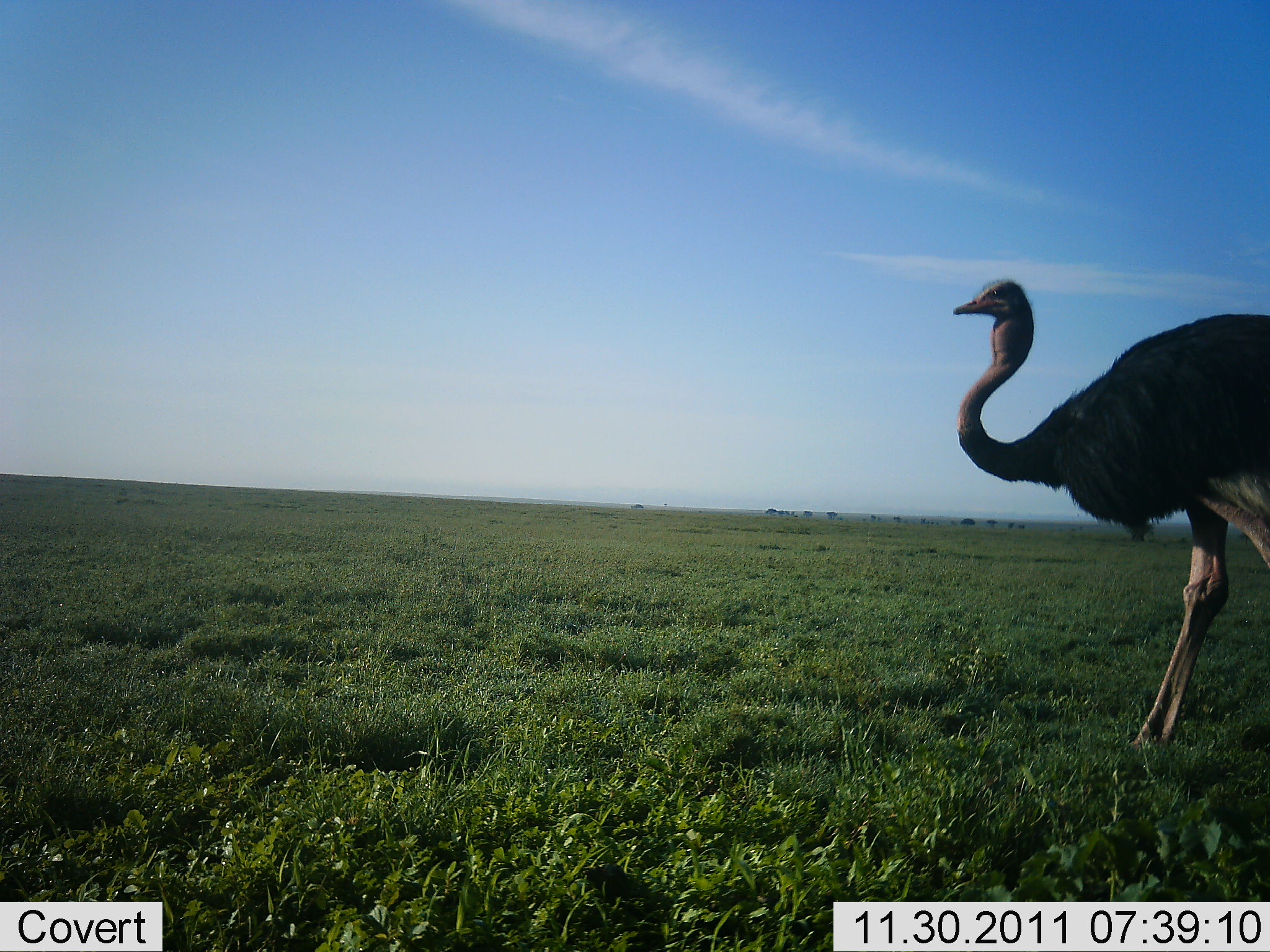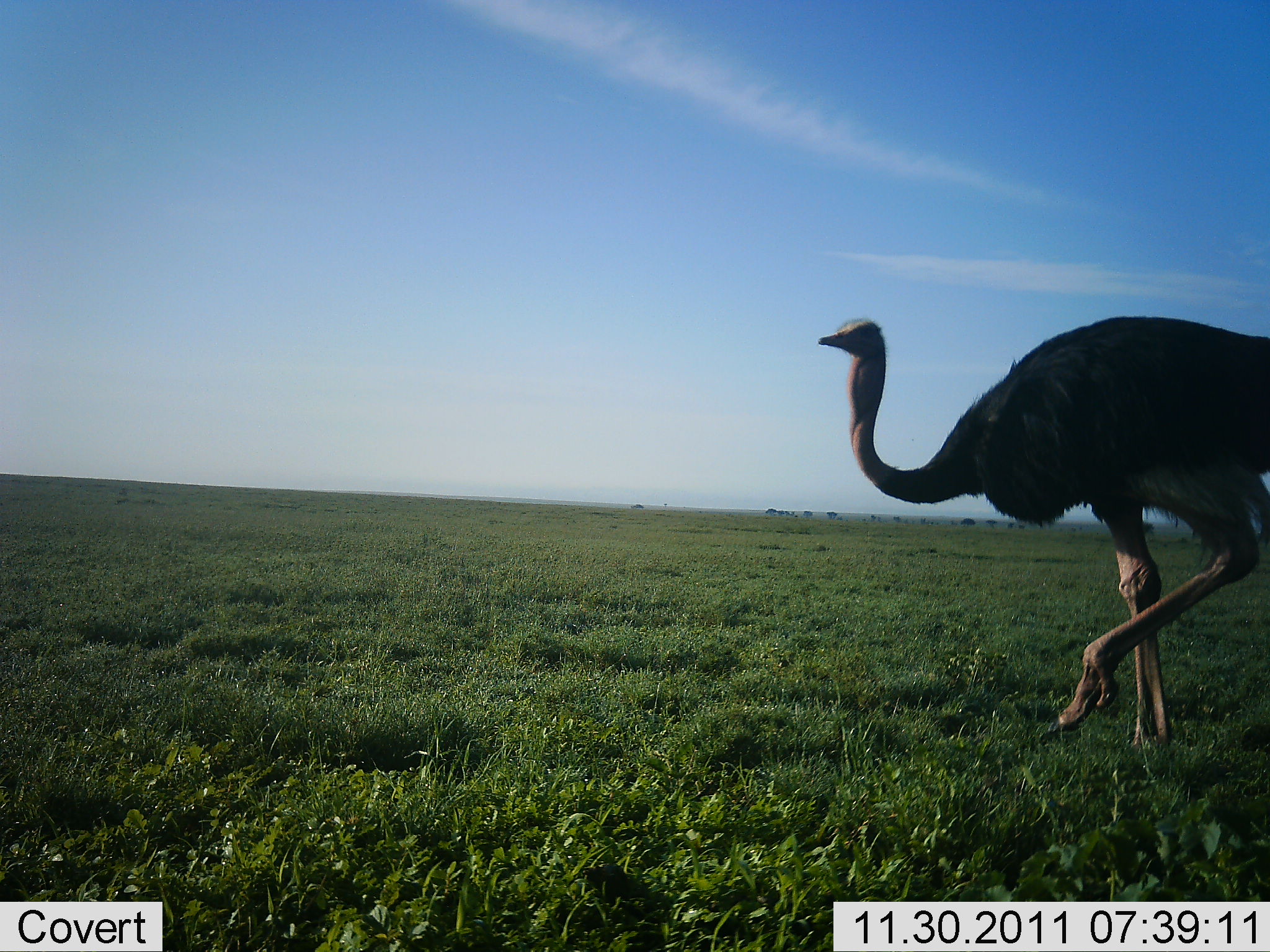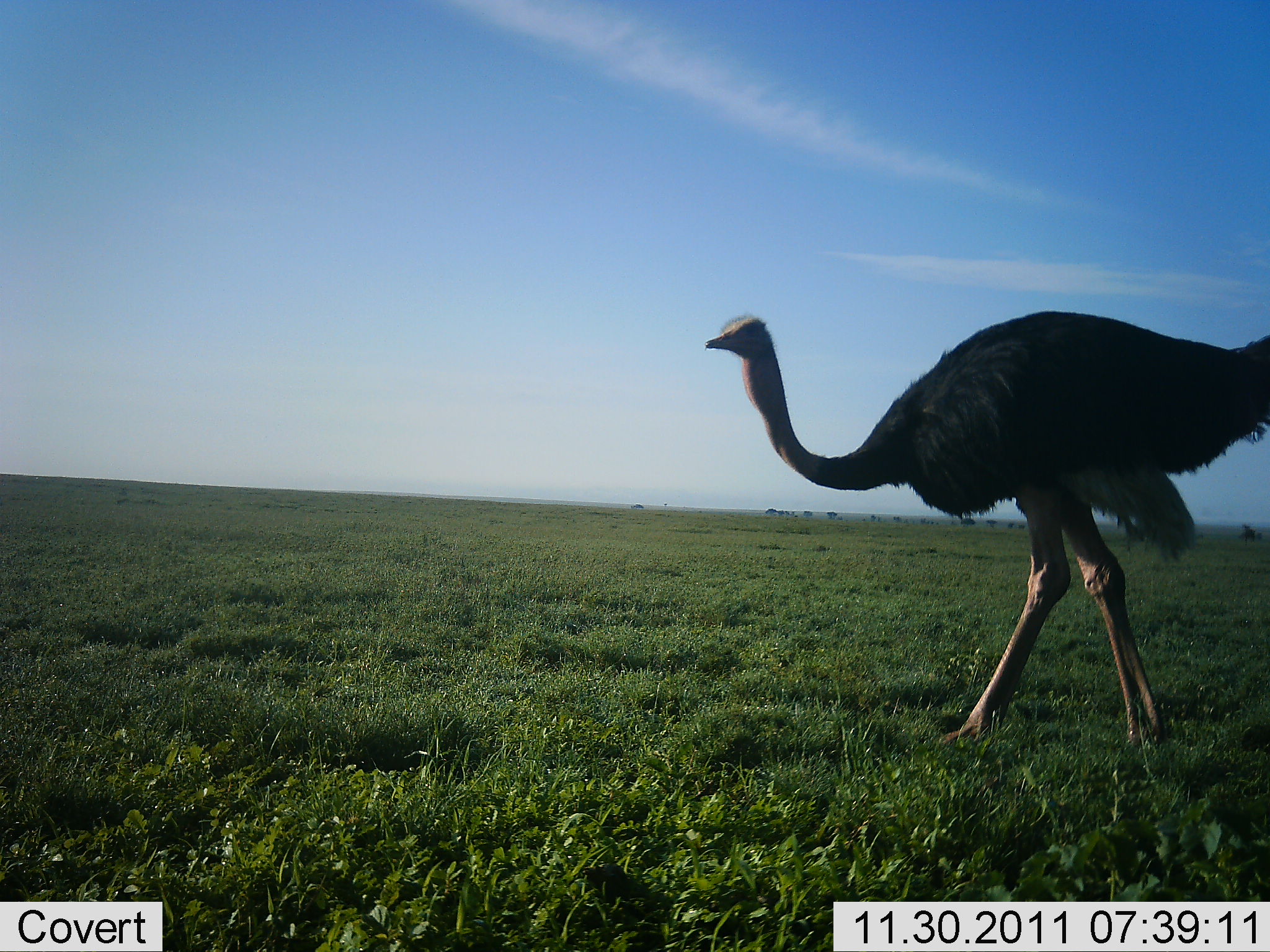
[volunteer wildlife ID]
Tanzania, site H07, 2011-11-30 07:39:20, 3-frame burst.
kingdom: Animalia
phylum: Chordata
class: Aves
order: Struthioniformes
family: Struthionidae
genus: Struthio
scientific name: Struthio camelus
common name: ostrich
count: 1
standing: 9%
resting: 0%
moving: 100%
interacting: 0%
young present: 0%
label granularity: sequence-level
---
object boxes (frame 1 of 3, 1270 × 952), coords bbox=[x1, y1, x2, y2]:
animal: bbox=[953, 279, 1270, 753]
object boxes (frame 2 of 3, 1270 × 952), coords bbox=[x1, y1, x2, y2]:
animal: bbox=[819, 316, 1270, 748]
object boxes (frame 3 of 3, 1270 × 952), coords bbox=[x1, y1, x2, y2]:
animal: bbox=[704, 307, 1270, 751]